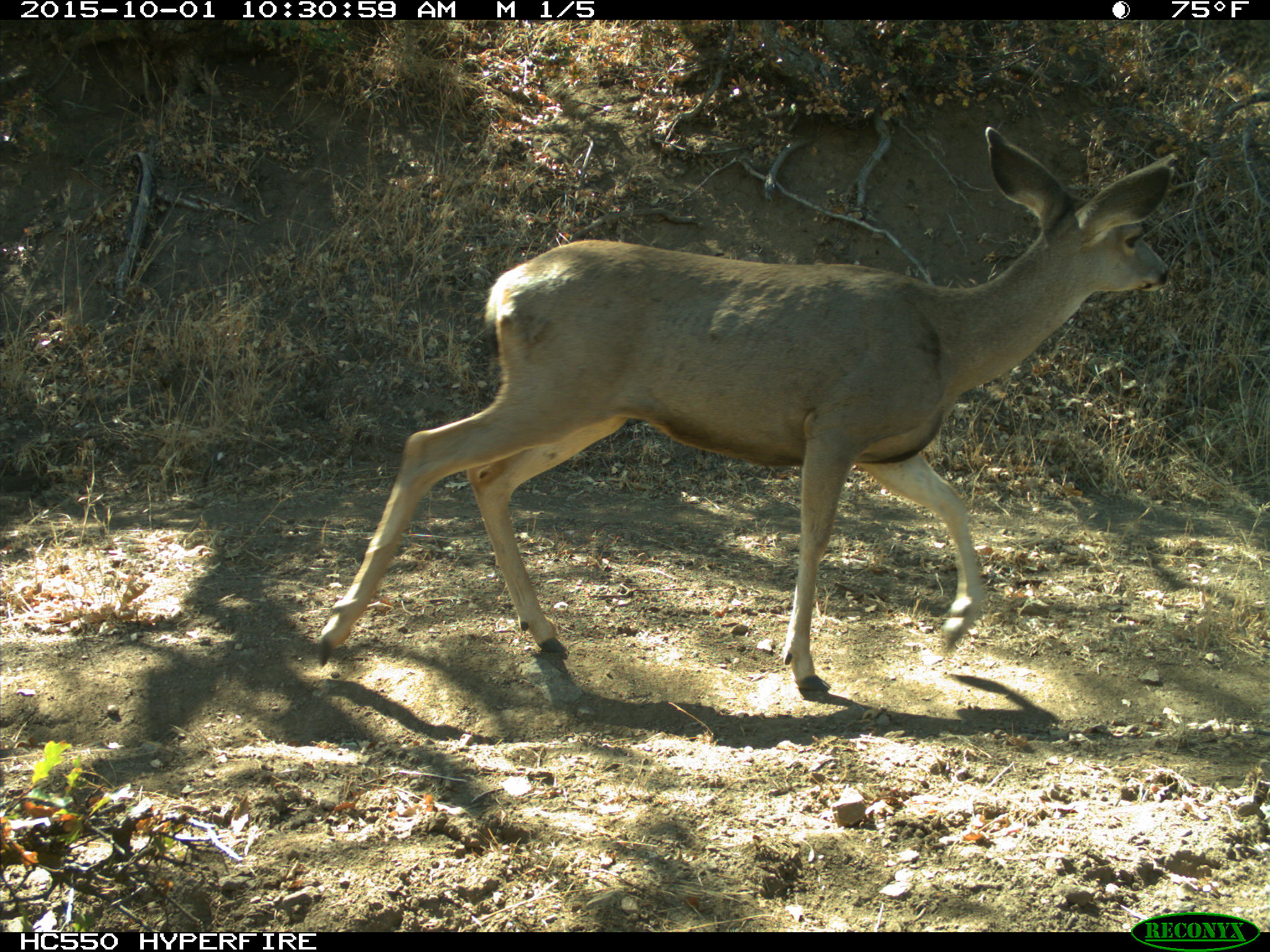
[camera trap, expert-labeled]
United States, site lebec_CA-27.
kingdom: Animalia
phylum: Chordata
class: Mammalia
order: Artiodactyla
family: Cervidae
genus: Odocoileus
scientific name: Odocoileus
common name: deer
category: unidentified deer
Unidentified deer (deer) (Odocoileus).